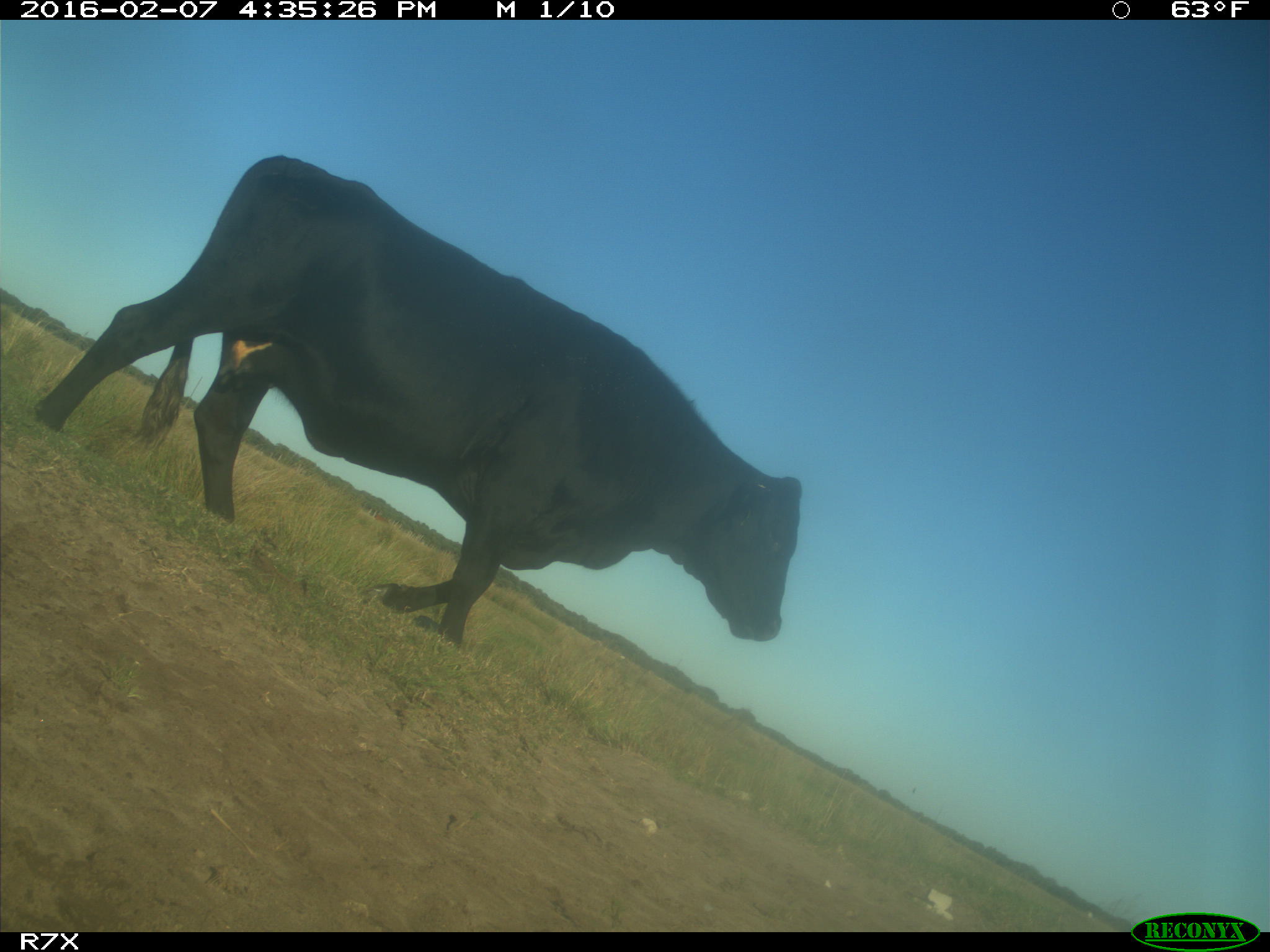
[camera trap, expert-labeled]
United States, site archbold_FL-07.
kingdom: Animalia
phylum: Chordata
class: Mammalia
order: Artiodactyla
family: Bovidae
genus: Bos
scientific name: Bos taurus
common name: domestic cow